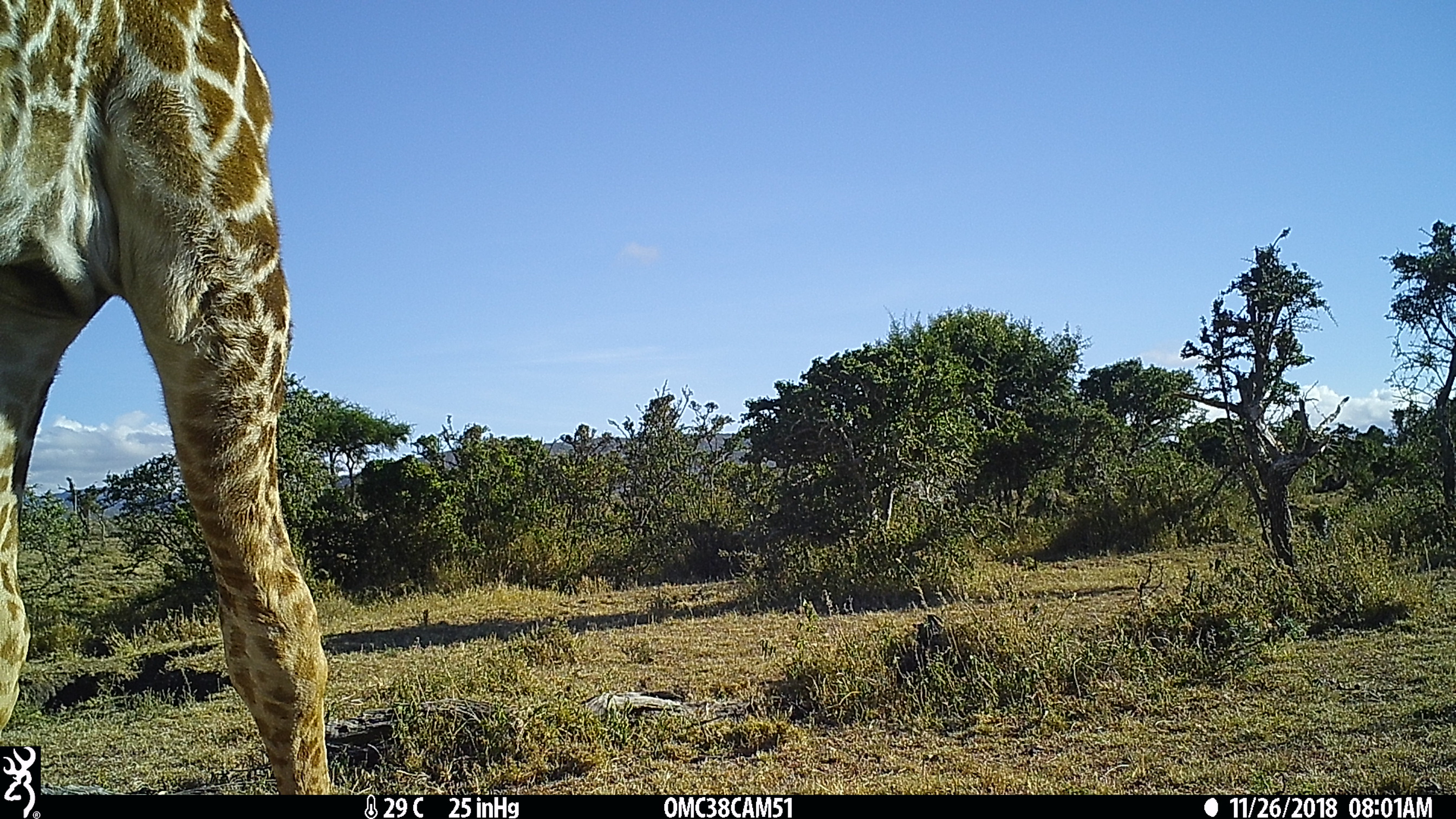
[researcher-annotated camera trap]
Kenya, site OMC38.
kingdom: Animalia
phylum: Chordata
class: Mammalia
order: Artiodactyla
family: Giraffidae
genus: Giraffa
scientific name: Giraffa camelopardalis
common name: northern giraffe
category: giraffe